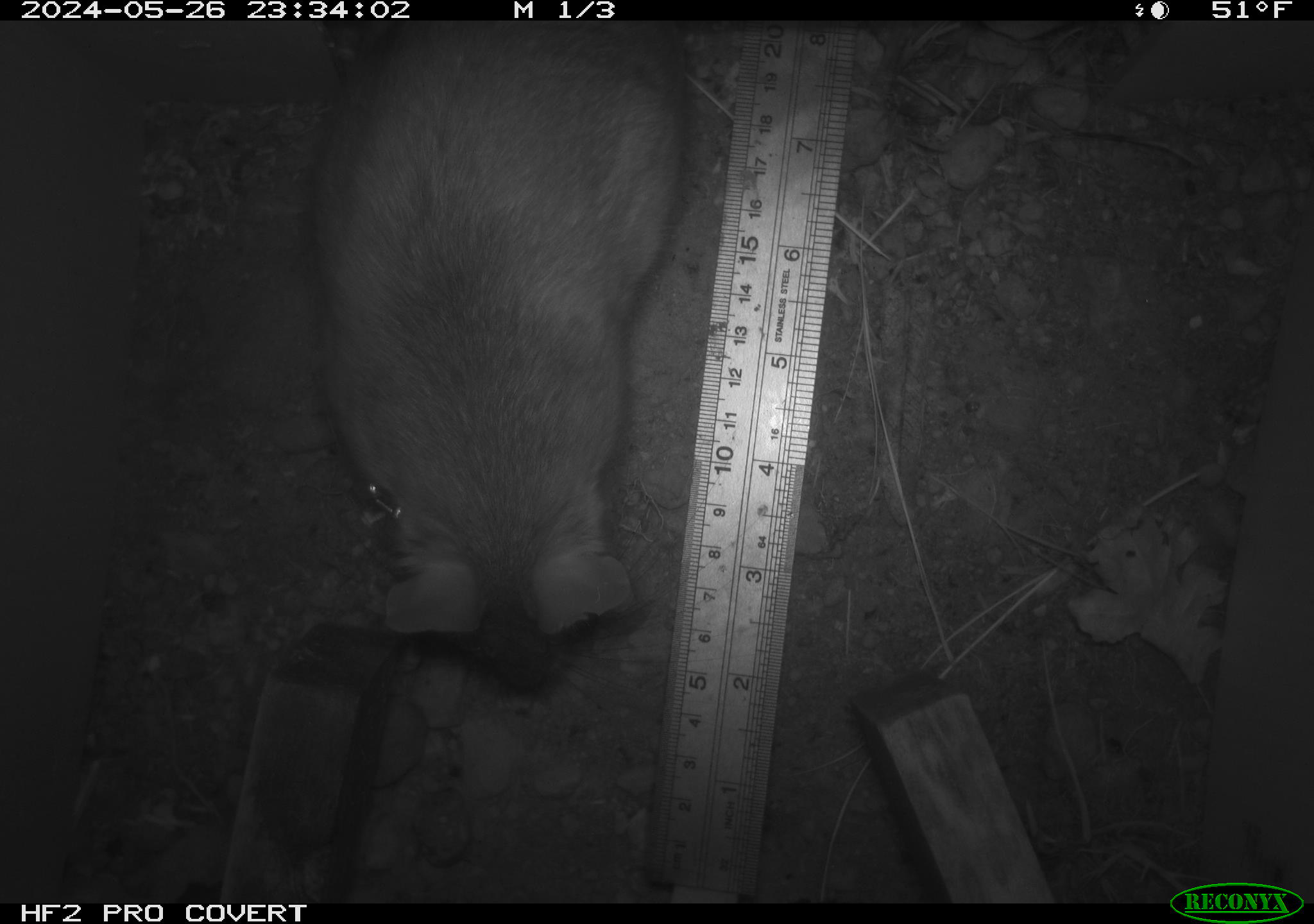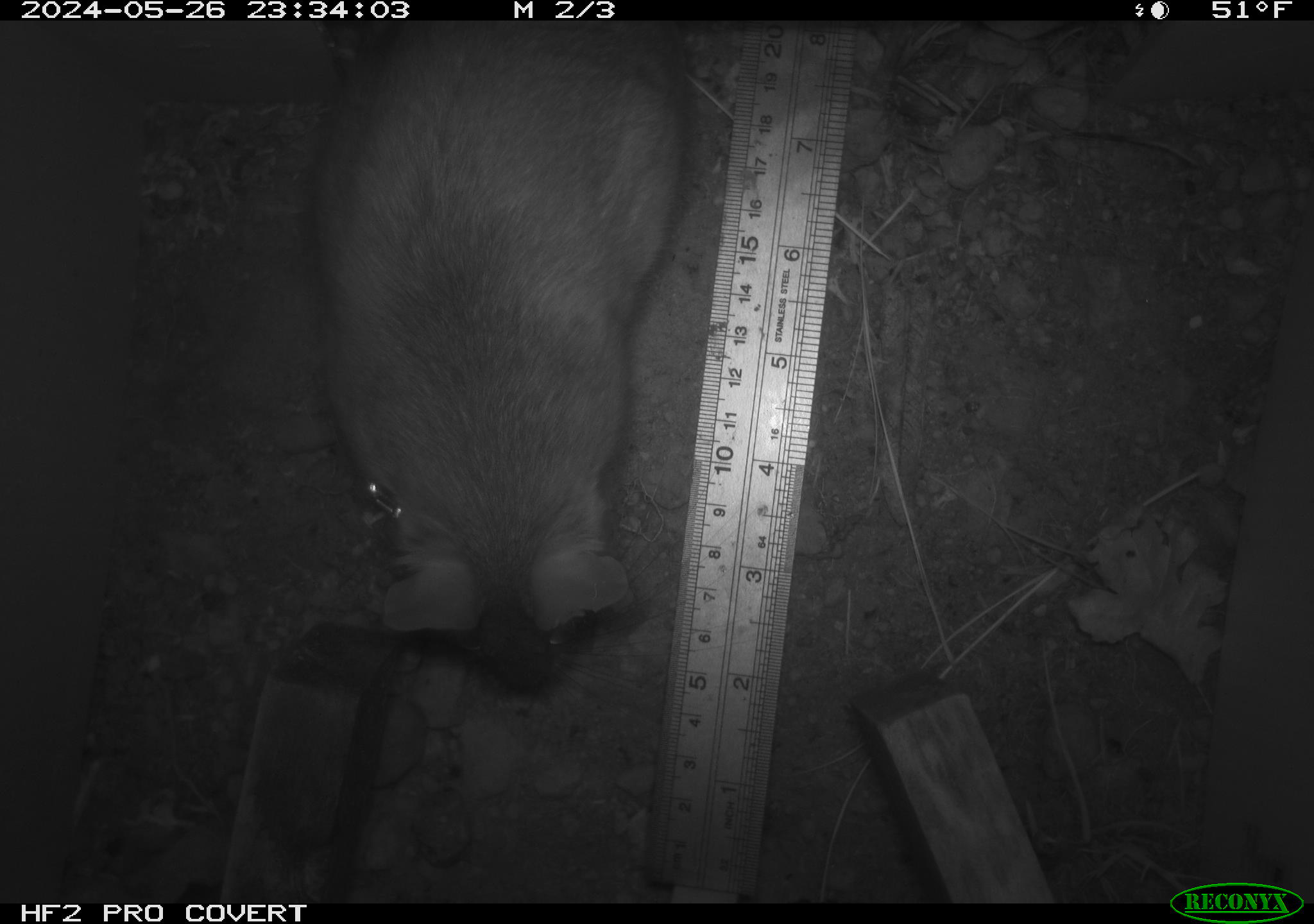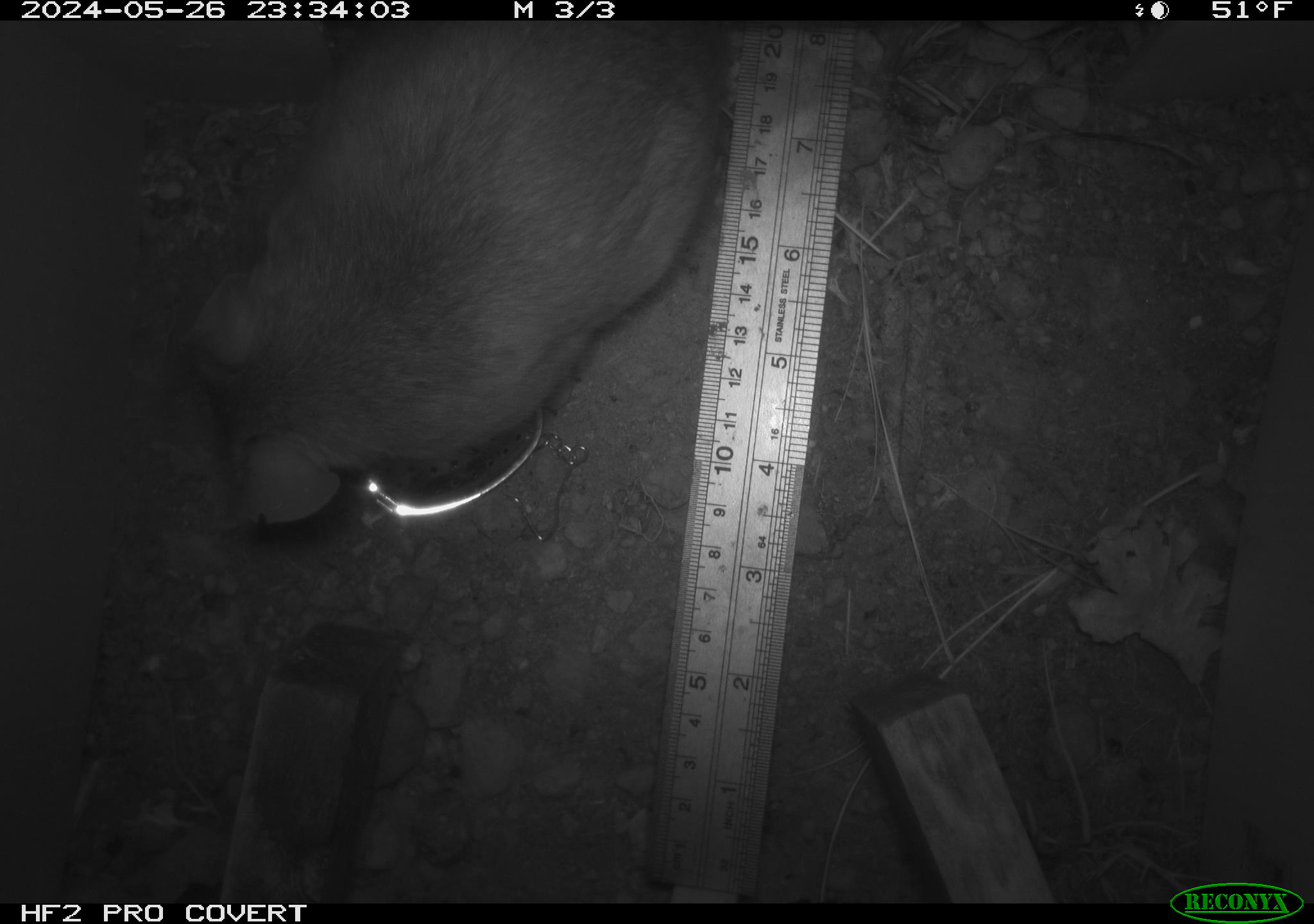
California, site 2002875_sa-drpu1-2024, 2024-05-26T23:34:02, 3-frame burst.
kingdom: Animalia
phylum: Chordata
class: Mammalia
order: Rodentia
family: Cricetidae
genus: Neotoma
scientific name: Neotoma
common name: pack rat or woodrat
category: neotoma species